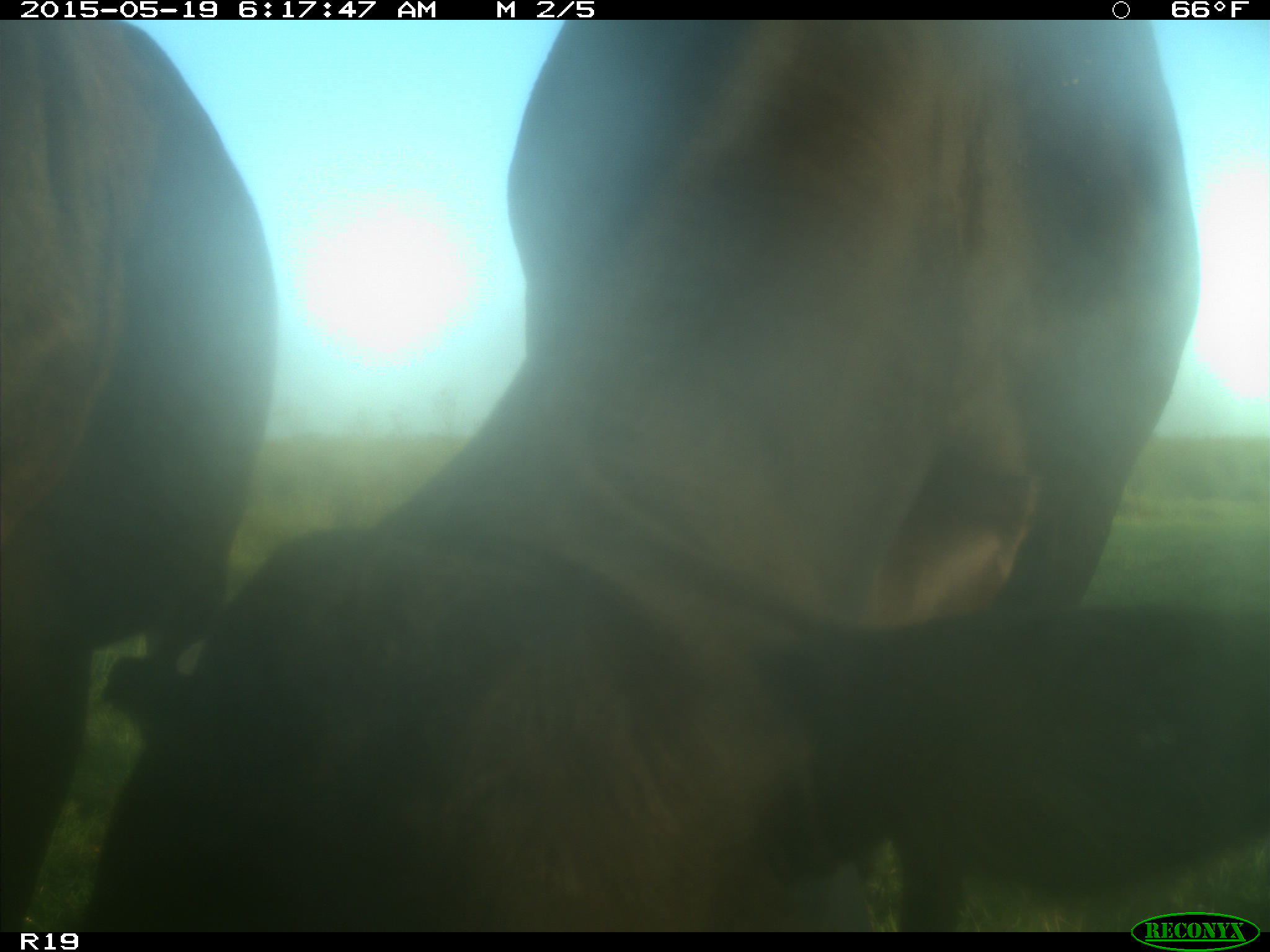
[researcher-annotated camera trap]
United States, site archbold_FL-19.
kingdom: Animalia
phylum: Chordata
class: Mammalia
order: Artiodactyla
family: Bovidae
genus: Bos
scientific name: Bos taurus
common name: domestic cow